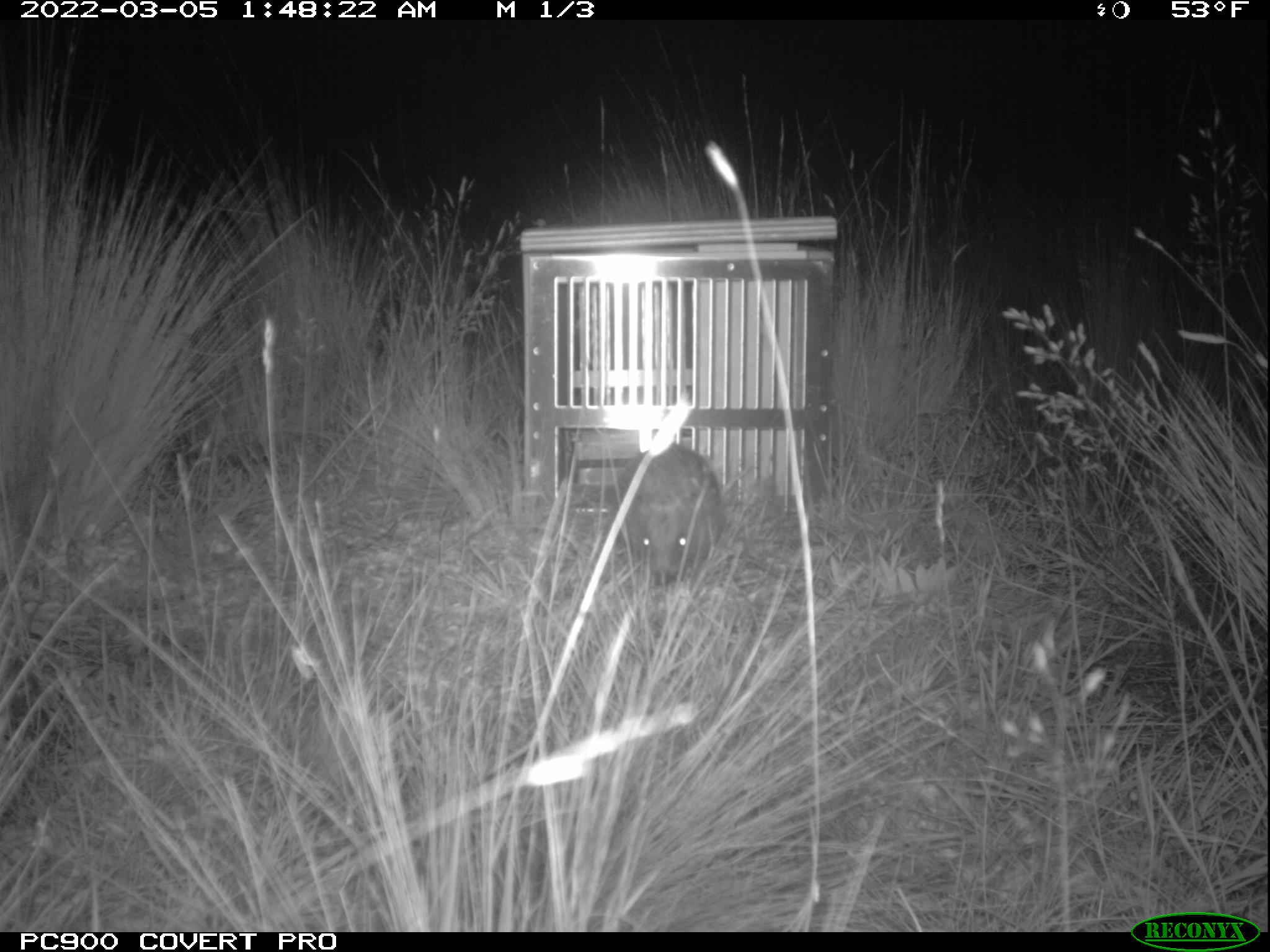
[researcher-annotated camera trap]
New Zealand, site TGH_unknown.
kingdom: Animalia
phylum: Chordata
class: Mammalia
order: Eulipotyphla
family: Erinaceidae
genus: Erinaceus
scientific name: Erinaceus europaeus europaeus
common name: european hedgehog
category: hedgehog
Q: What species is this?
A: Hedgehog (european hedgehog) (Erinaceus europaeus europaeus).